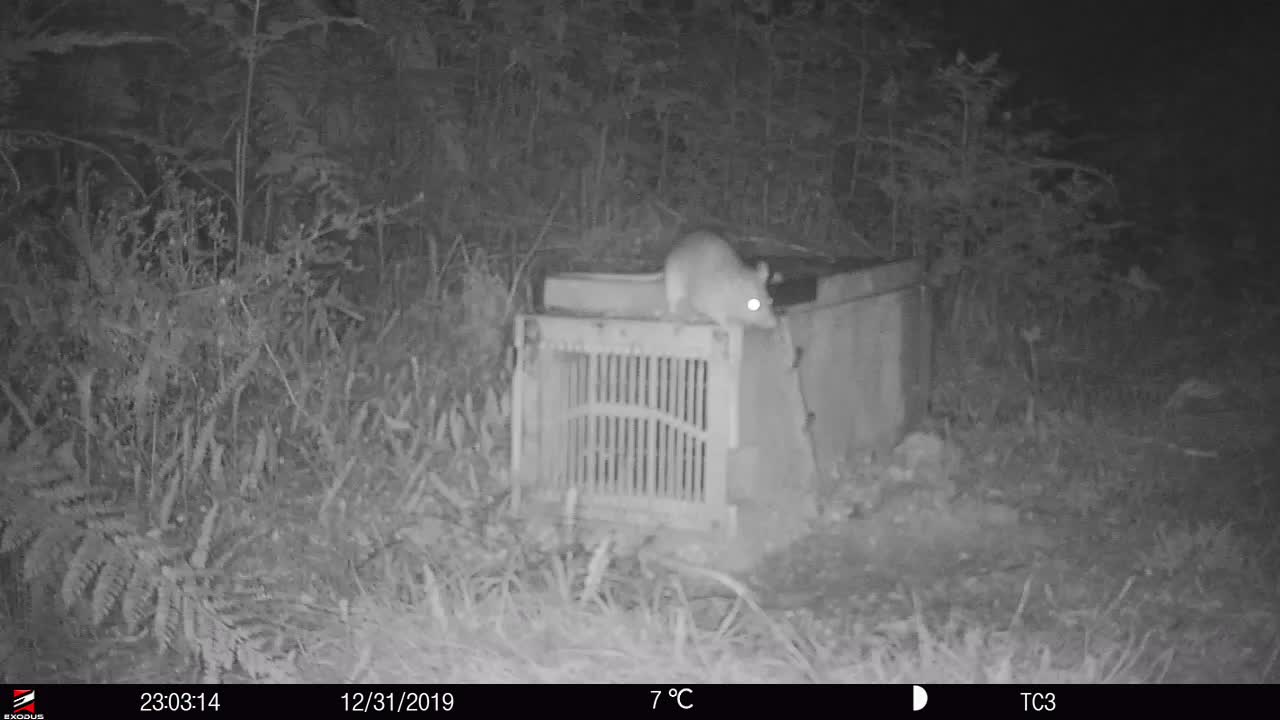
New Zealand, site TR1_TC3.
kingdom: Animalia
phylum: Chordata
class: Mammalia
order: Rodentia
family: Muridae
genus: Rattus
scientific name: Rattus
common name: rat